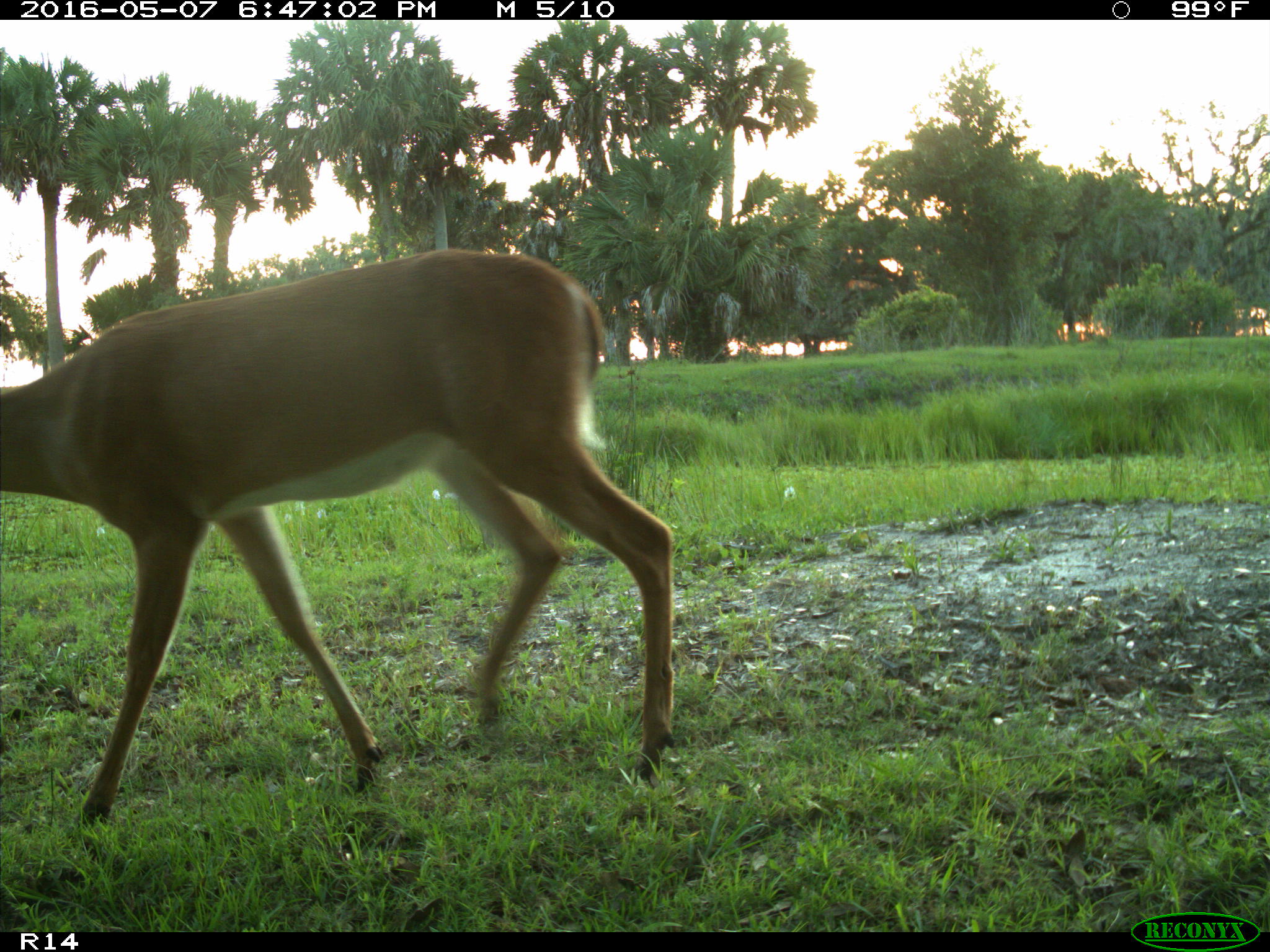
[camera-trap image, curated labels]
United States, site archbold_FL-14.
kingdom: Animalia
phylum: Chordata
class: Mammalia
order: Artiodactyla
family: Cervidae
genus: Odocoileus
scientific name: Odocoileus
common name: deer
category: unidentified deer